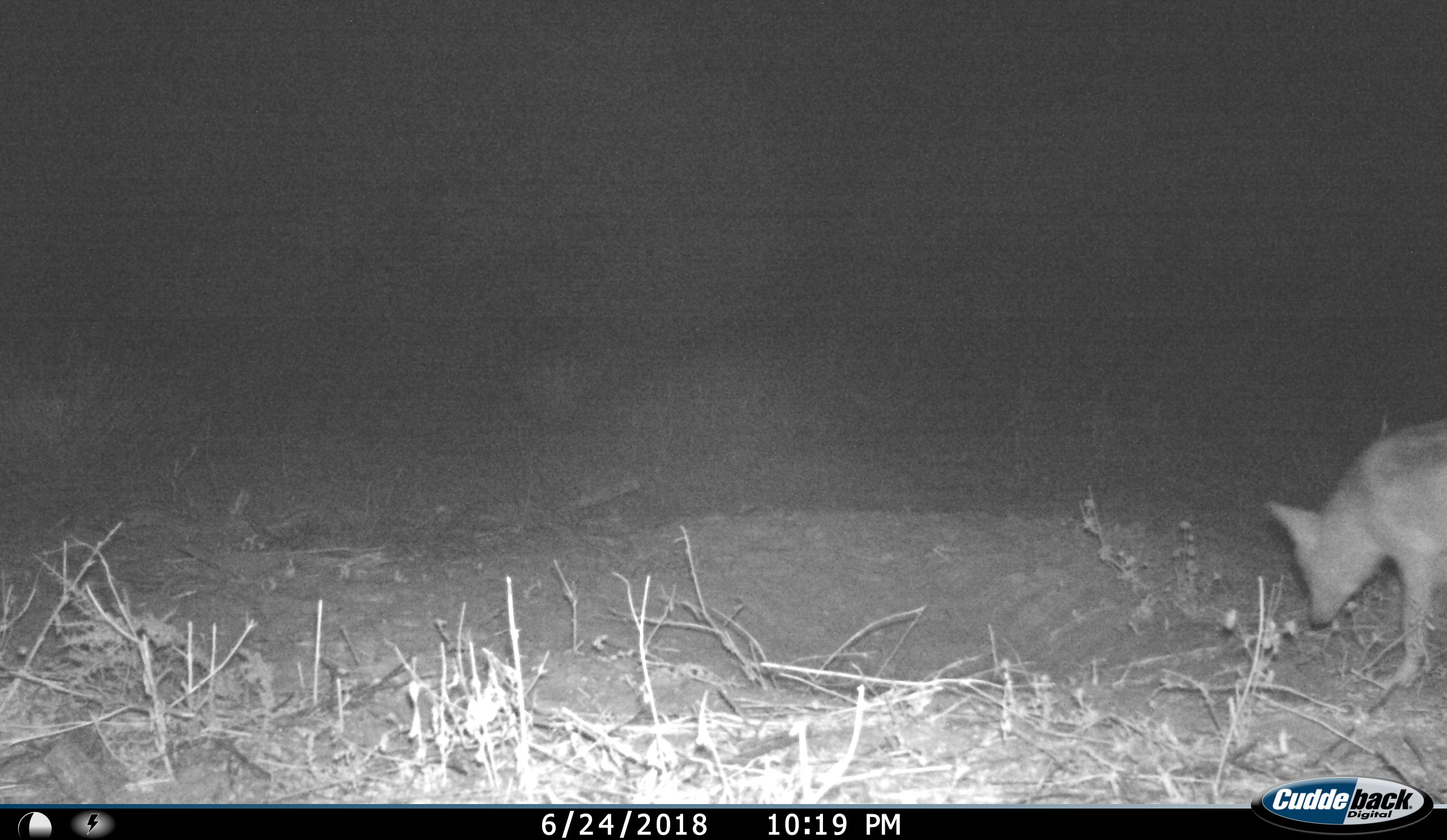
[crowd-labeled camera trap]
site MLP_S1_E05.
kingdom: Animalia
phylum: Chordata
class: Mammalia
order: Carnivora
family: Canidae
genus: Lupulella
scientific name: Lupulella mesomelas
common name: black-backed jackal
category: jackalblackbacked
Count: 1.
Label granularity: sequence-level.